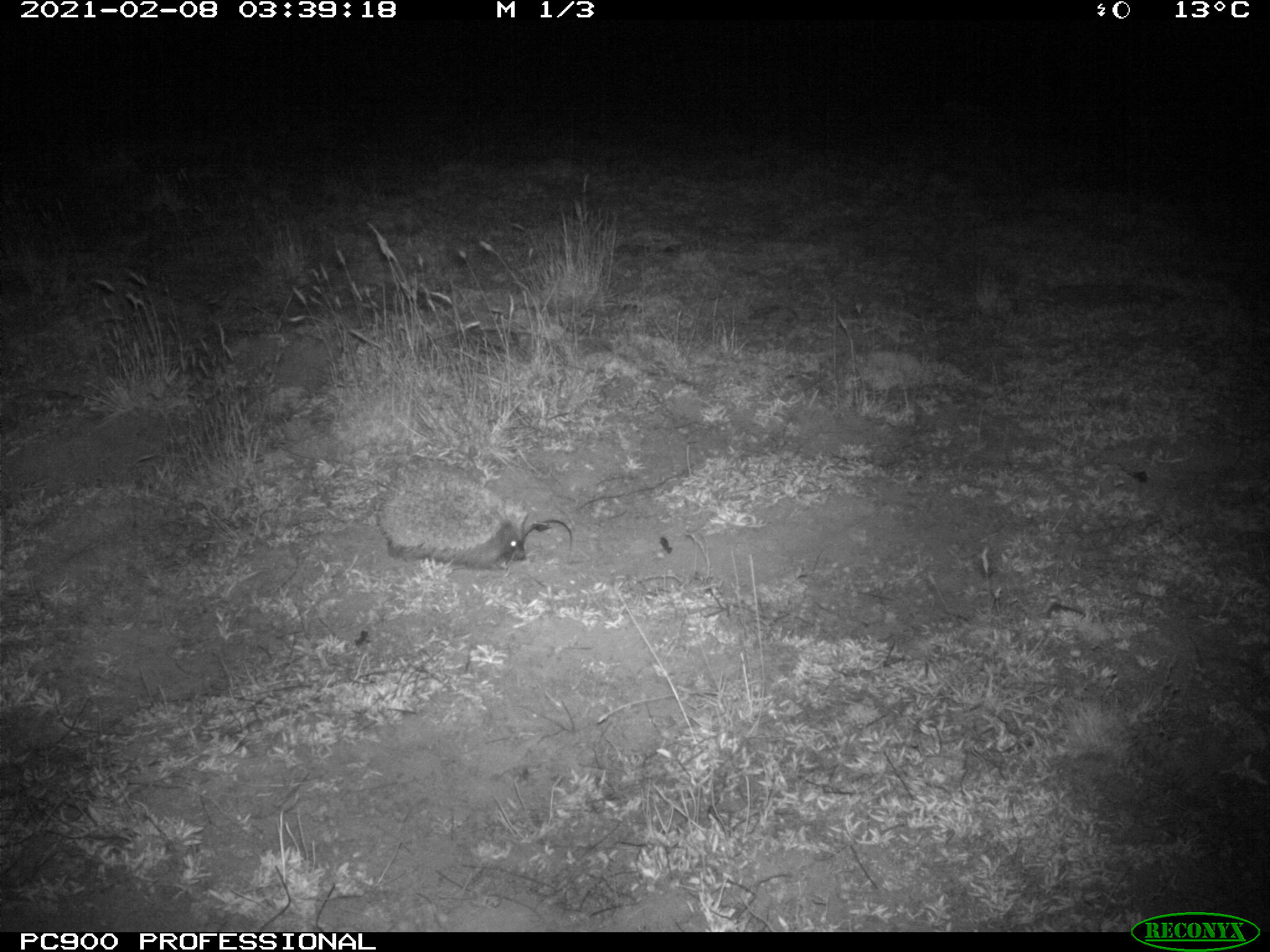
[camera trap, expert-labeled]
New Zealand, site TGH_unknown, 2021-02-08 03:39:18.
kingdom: Animalia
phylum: Chordata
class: Mammalia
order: Eulipotyphla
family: Erinaceidae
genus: Erinaceus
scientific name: Erinaceus europaeus europaeus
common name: european hedgehog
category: hedgehog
Hedgehog (european hedgehog) (Erinaceus europaeus europaeus).